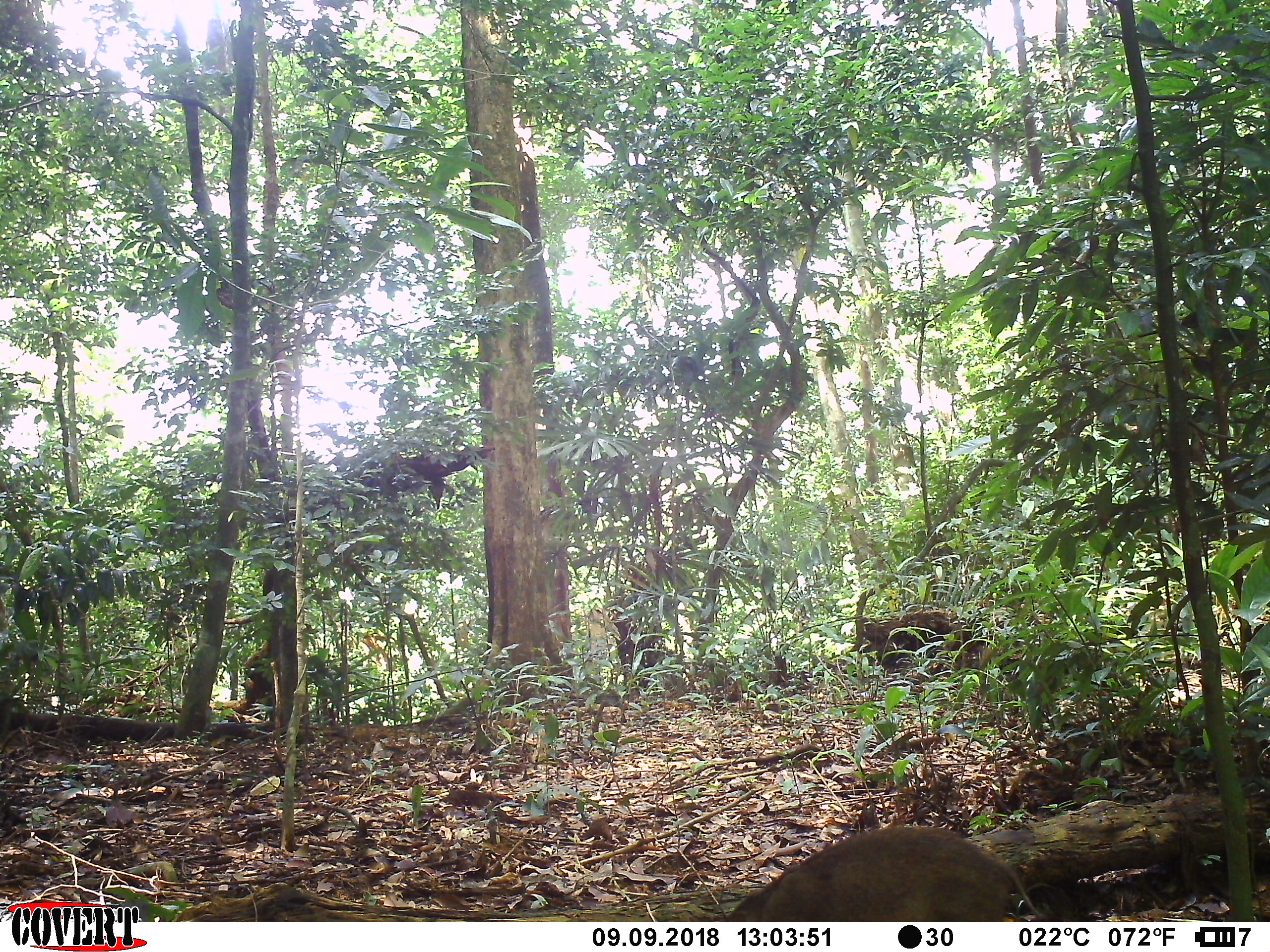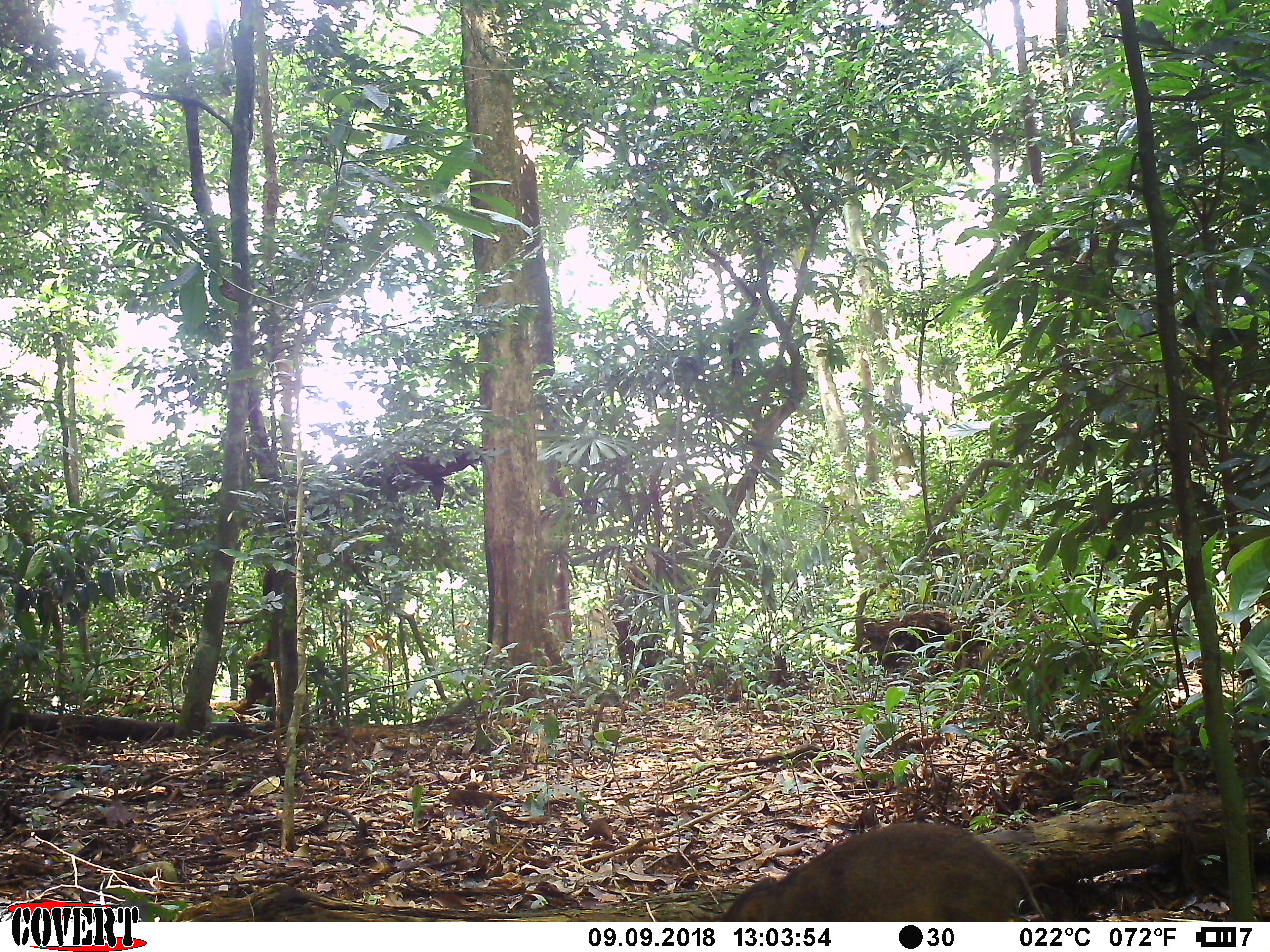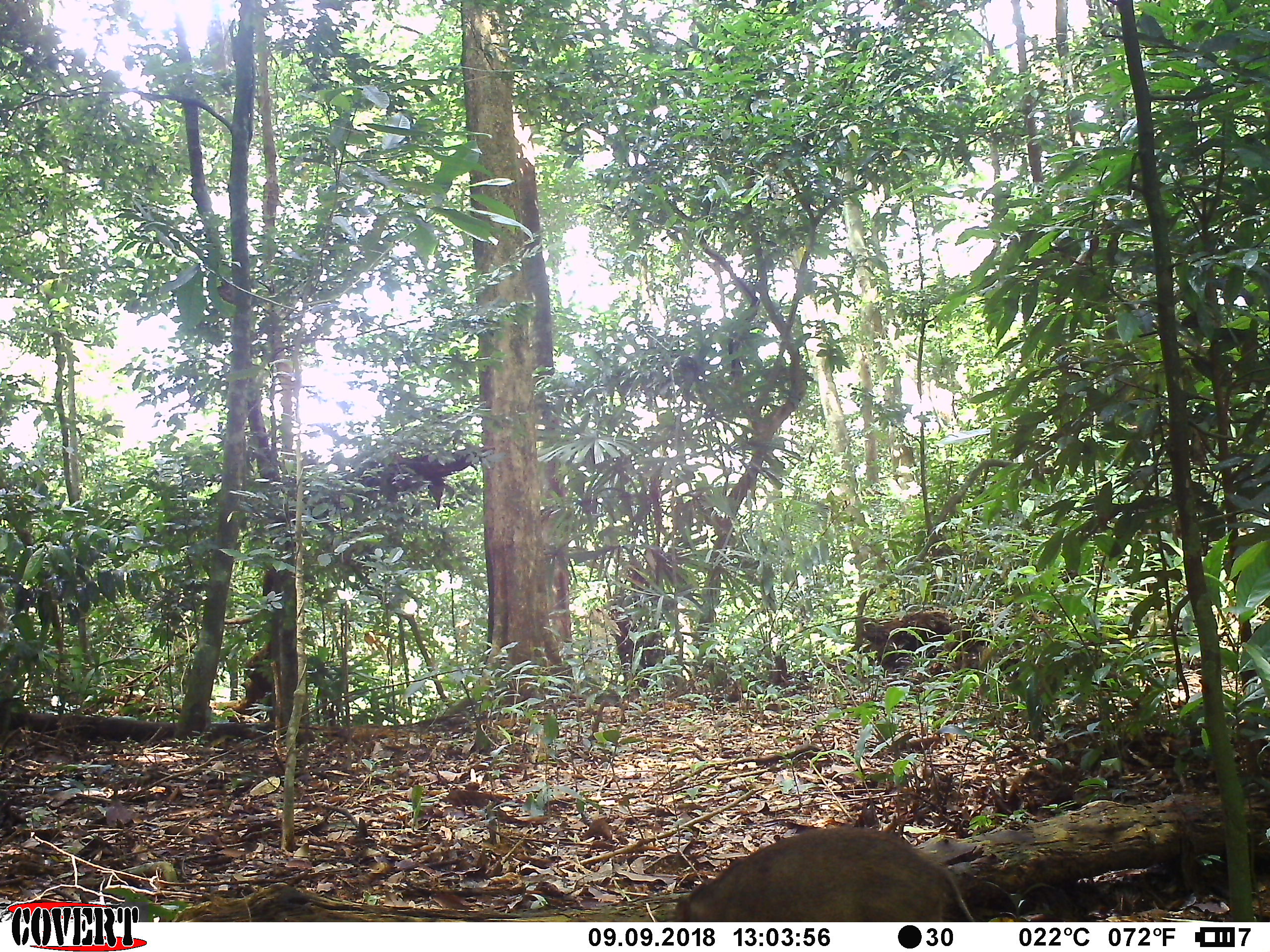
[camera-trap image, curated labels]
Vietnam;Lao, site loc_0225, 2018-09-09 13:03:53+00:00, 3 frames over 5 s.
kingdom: Animalia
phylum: Chordata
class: Mammalia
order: Artiodactyla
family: Suidae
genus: Sus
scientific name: Sus scrofa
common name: eurasian wild pig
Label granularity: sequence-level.